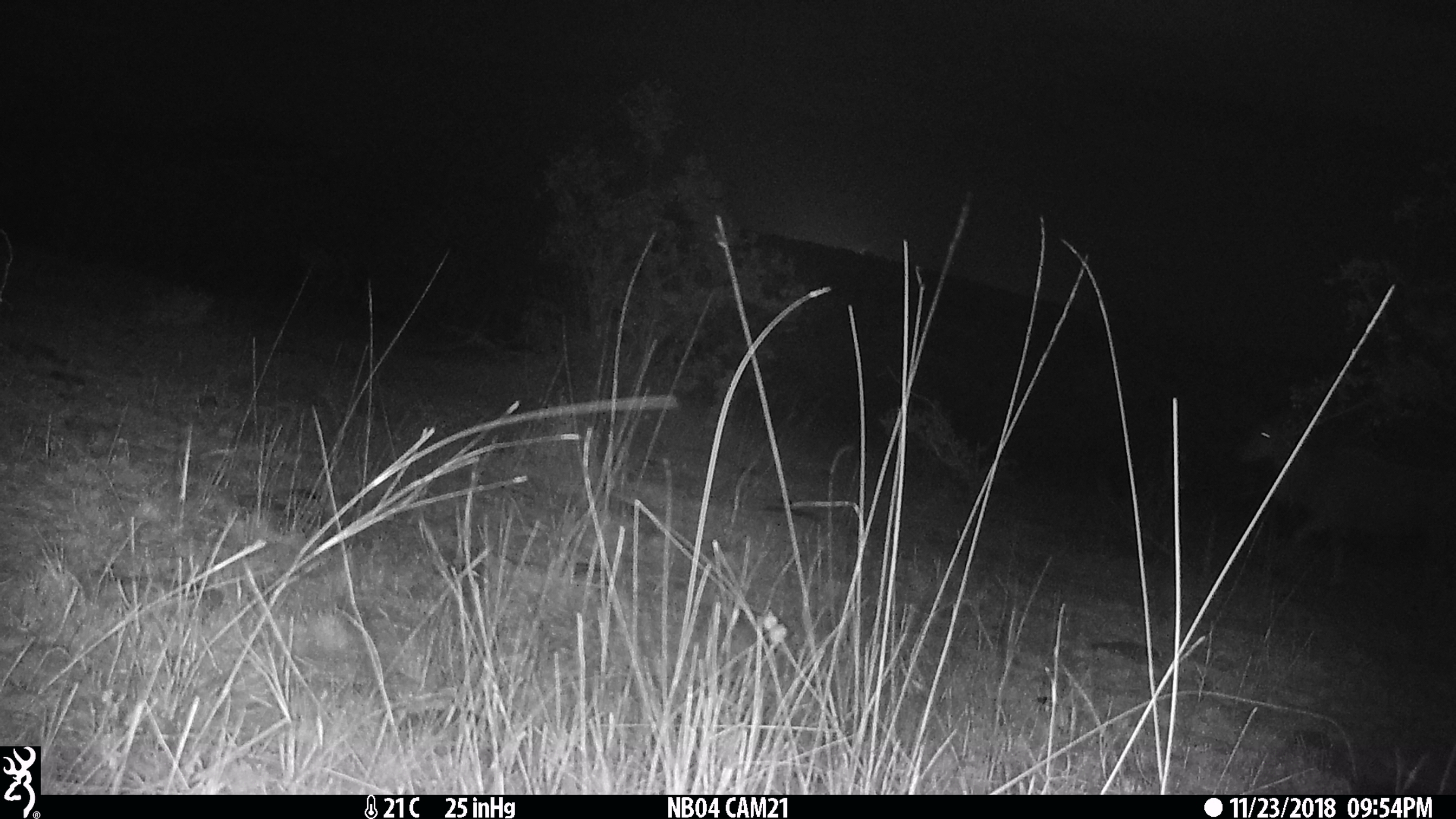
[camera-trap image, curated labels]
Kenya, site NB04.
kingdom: Animalia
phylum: Chordata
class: Mammalia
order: Artiodactyla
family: Bovidae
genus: Tragelaphus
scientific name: Tragelaphus oryx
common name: eland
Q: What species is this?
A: Eland (Tragelaphus oryx).